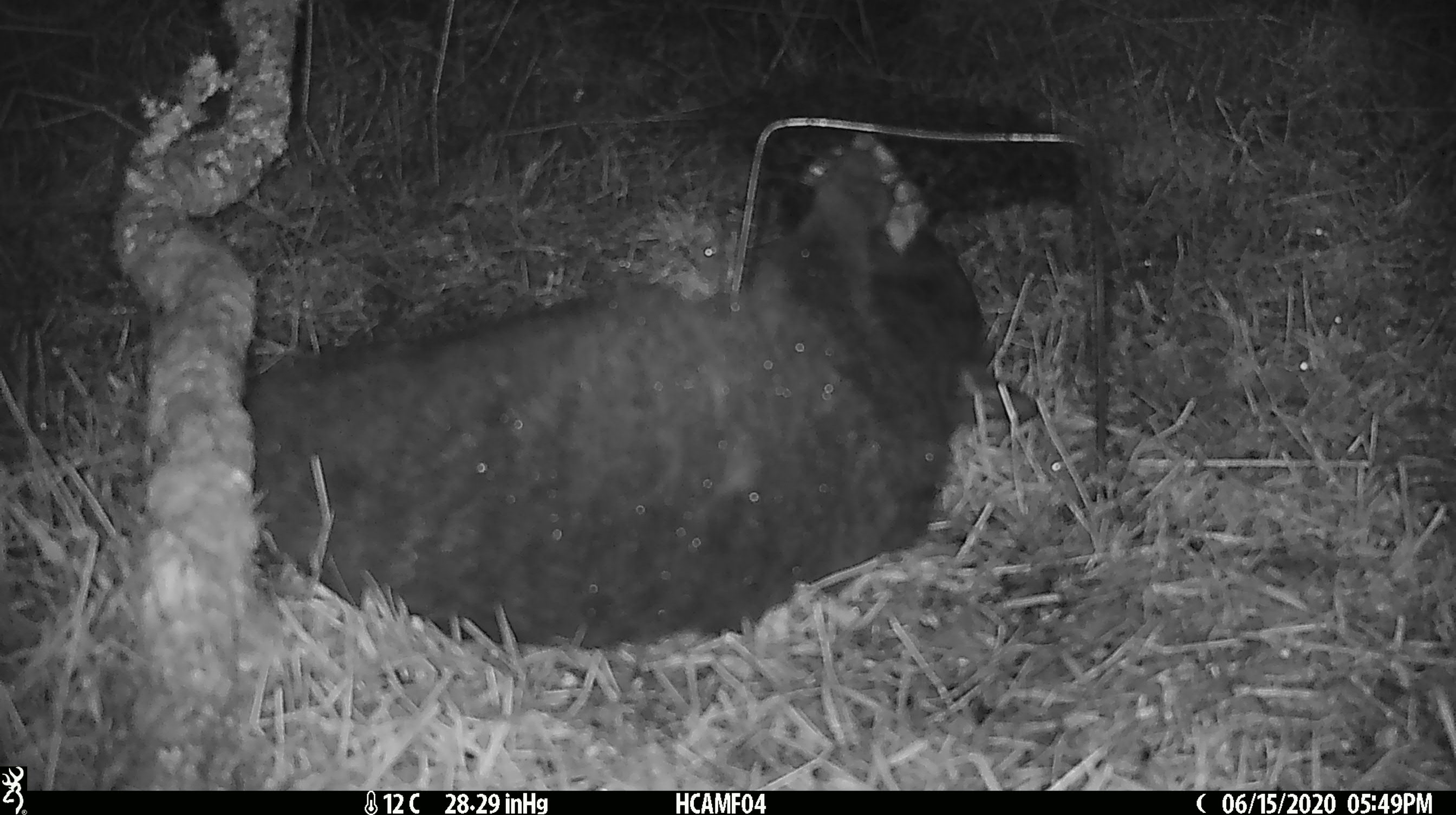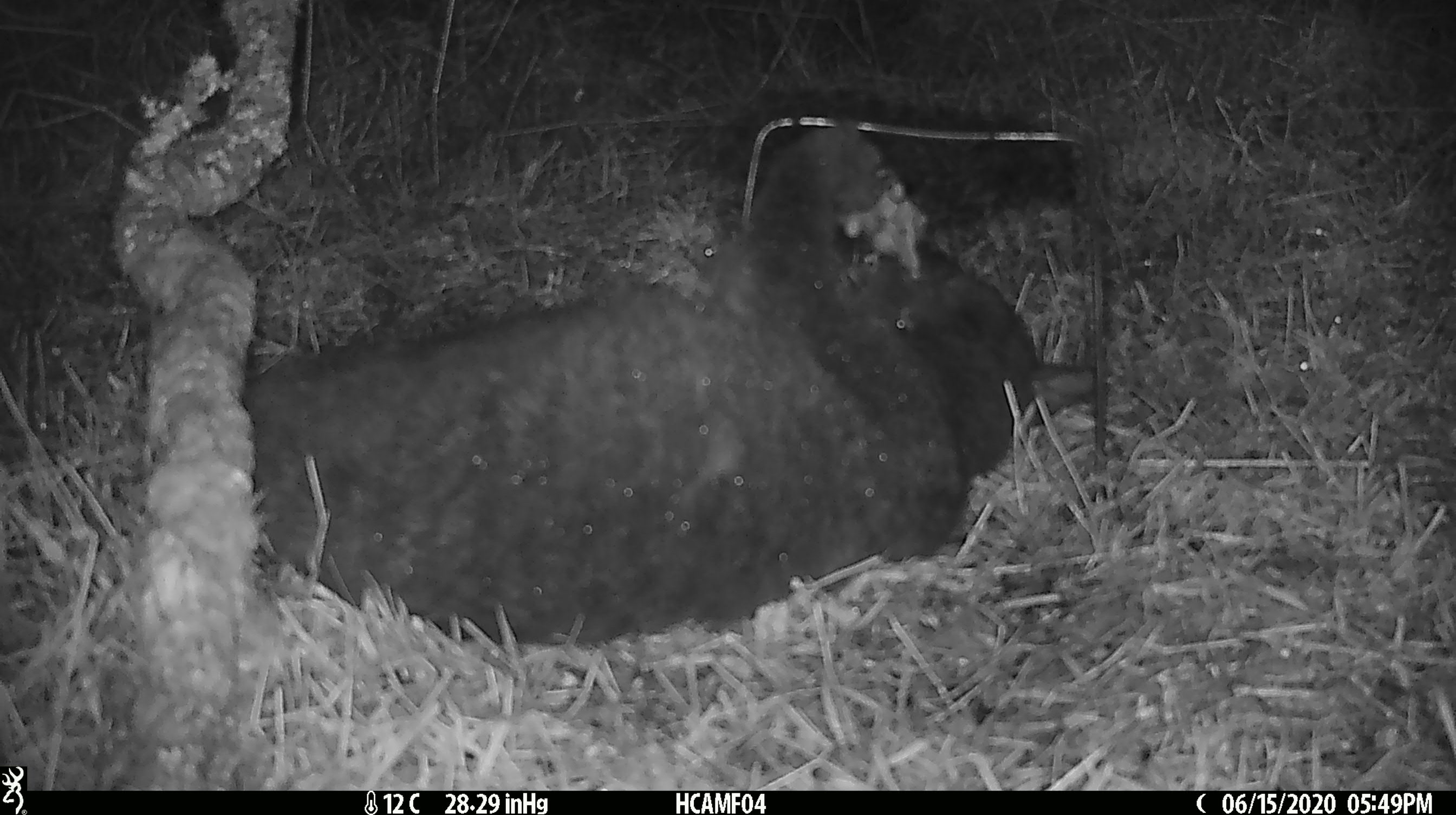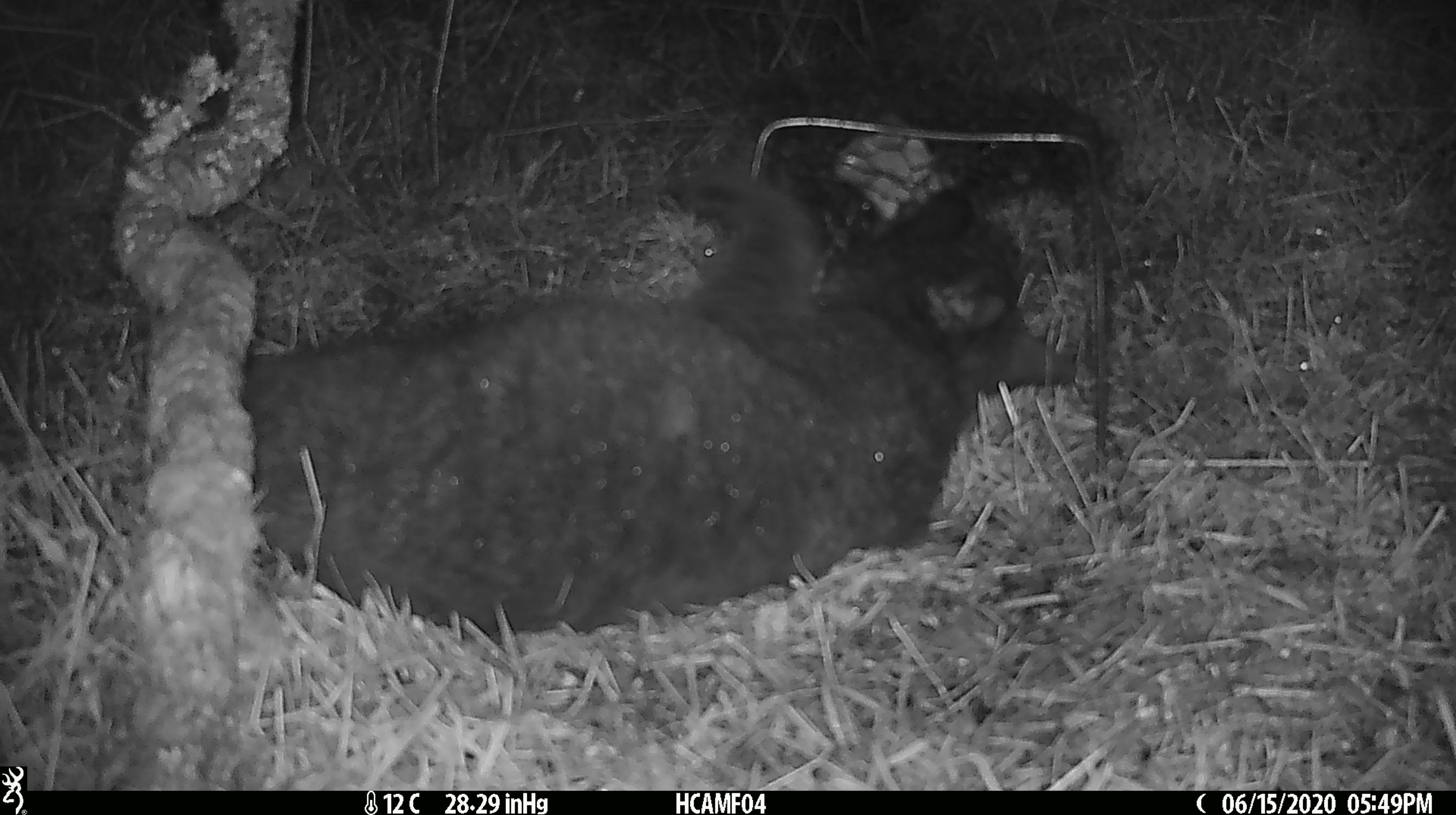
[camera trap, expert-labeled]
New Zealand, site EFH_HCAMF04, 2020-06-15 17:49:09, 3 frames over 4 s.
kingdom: Animalia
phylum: Chordata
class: Mammalia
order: Carnivora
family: Felidae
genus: Felis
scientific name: Felis catus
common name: domestic cat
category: cat